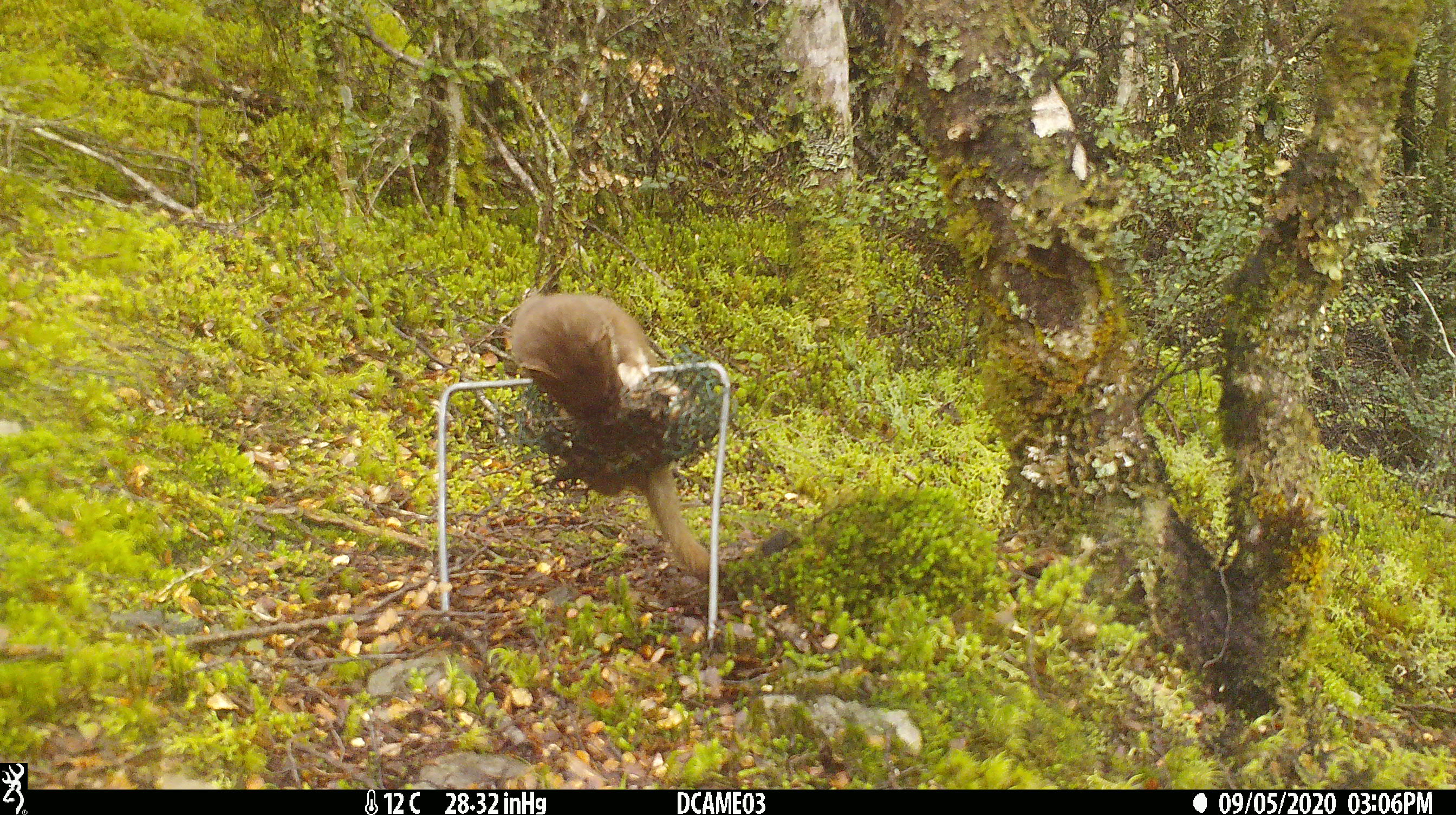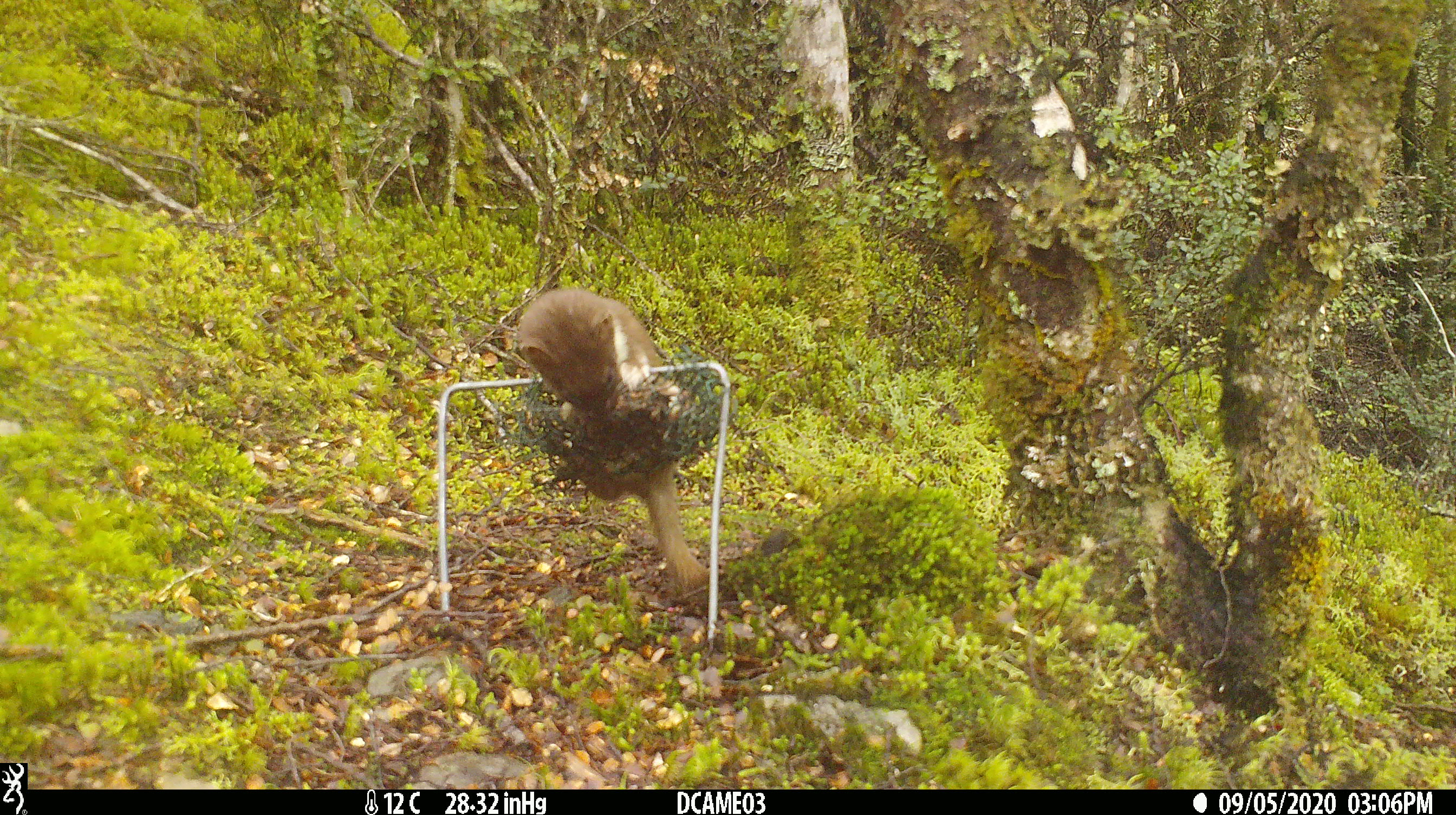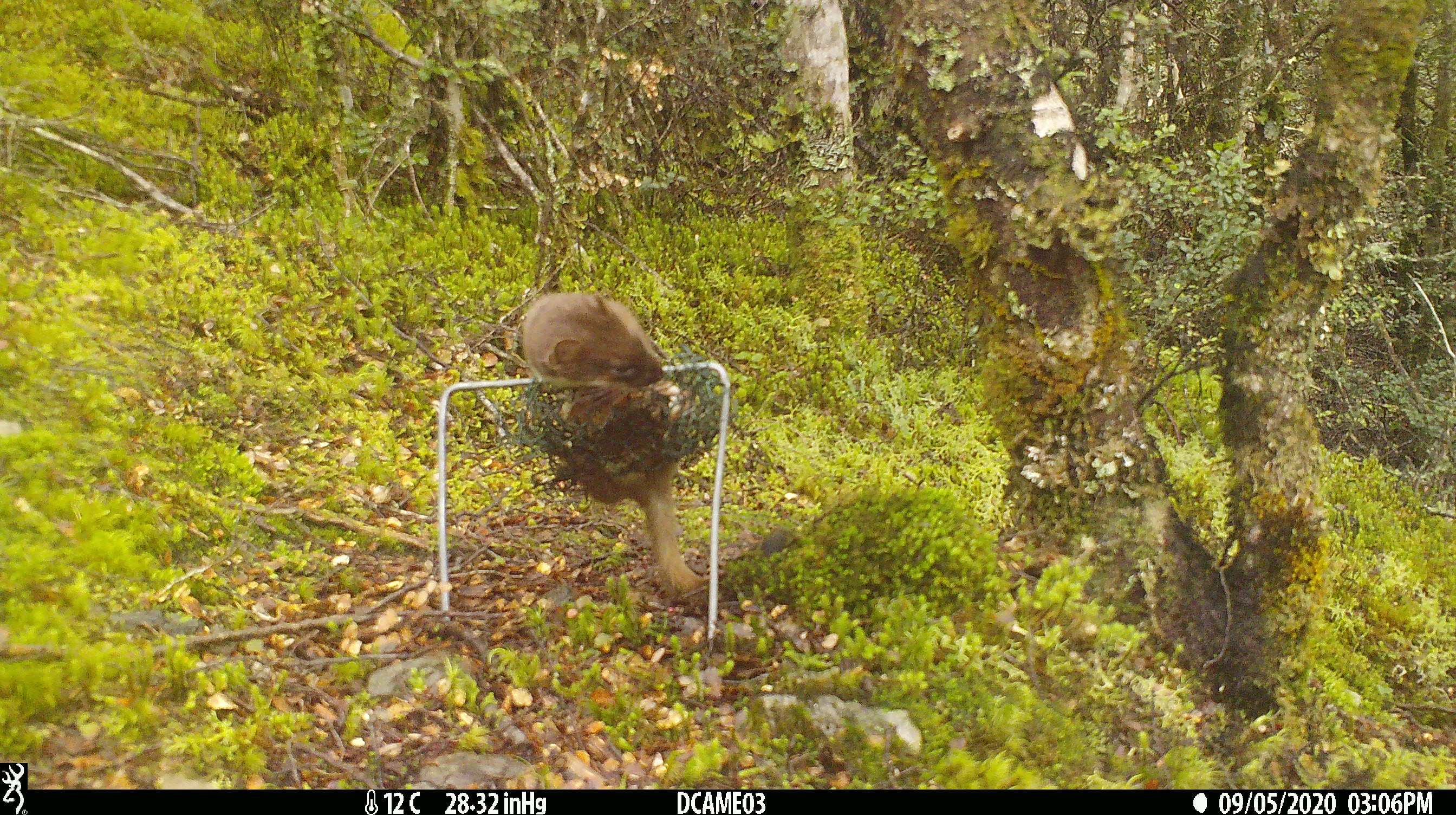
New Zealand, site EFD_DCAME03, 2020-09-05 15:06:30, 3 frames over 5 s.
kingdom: Animalia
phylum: Chordata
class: Mammalia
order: Carnivora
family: Mustelidae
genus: Mustela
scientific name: Mustela erminea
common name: stoat